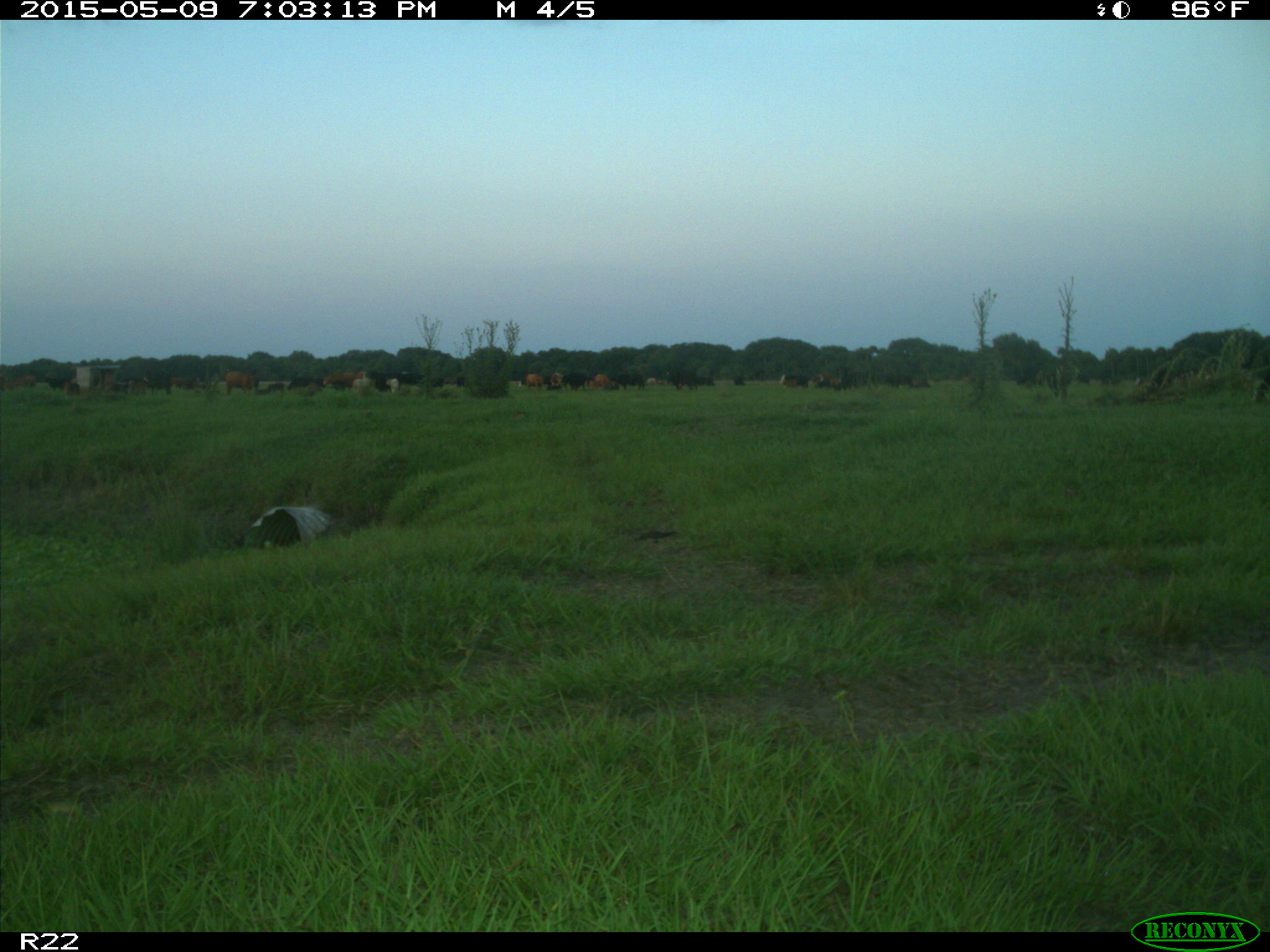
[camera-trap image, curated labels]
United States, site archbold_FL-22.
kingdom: Animalia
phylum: Chordata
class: Mammalia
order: Artiodactyla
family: Bovidae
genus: Bos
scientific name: Bos taurus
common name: domestic cow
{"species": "Bos taurus (domestic cow)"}